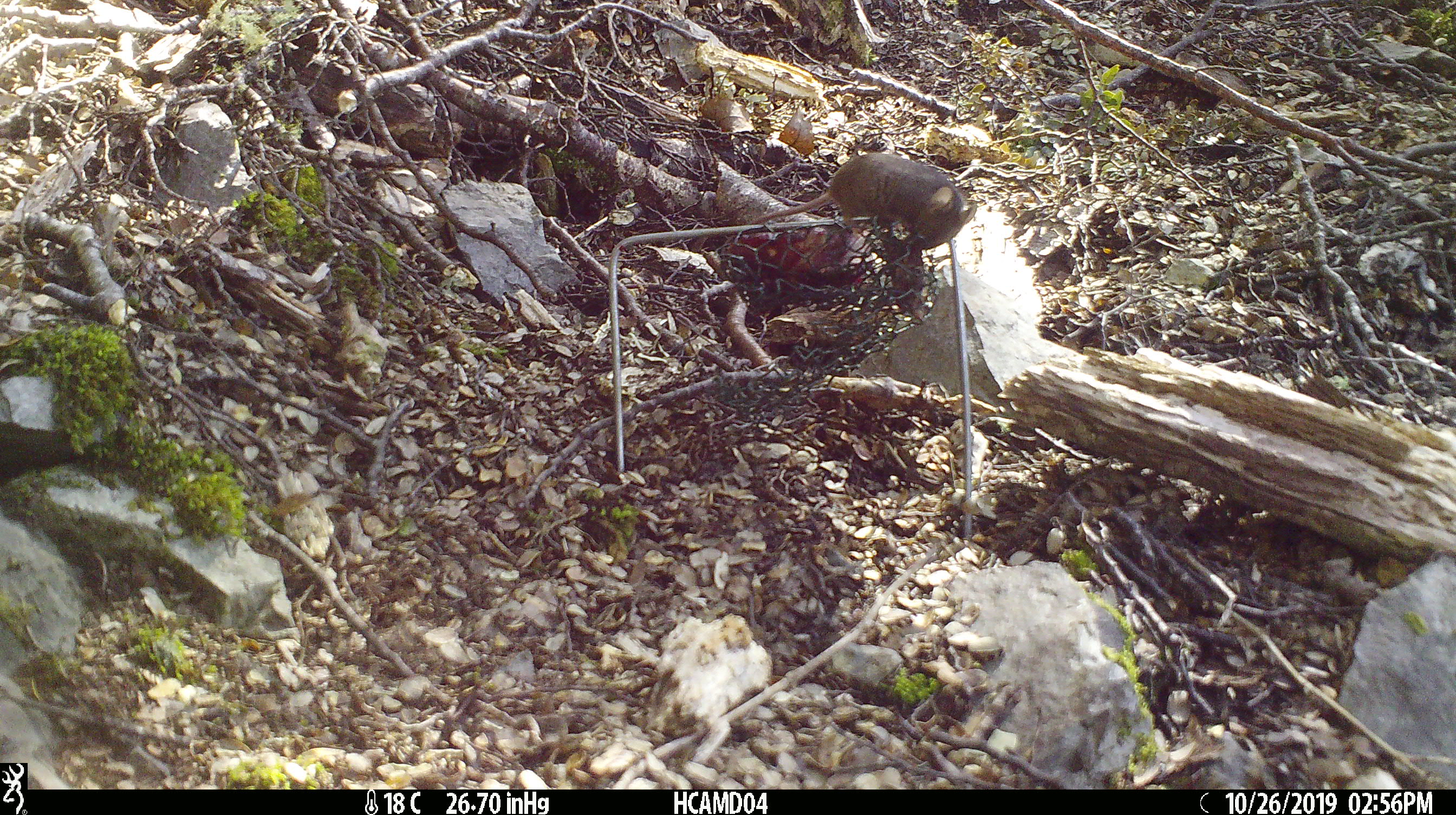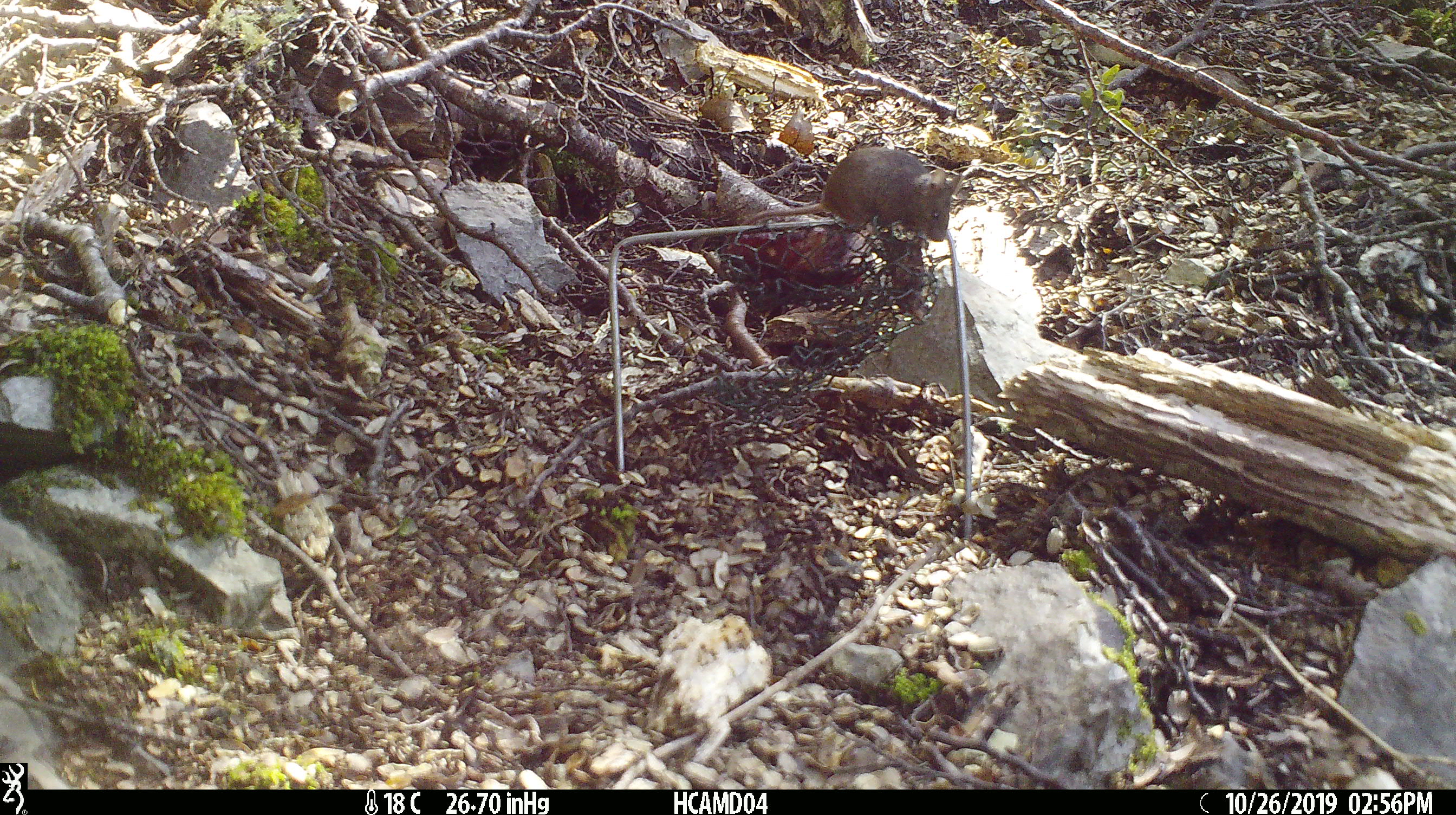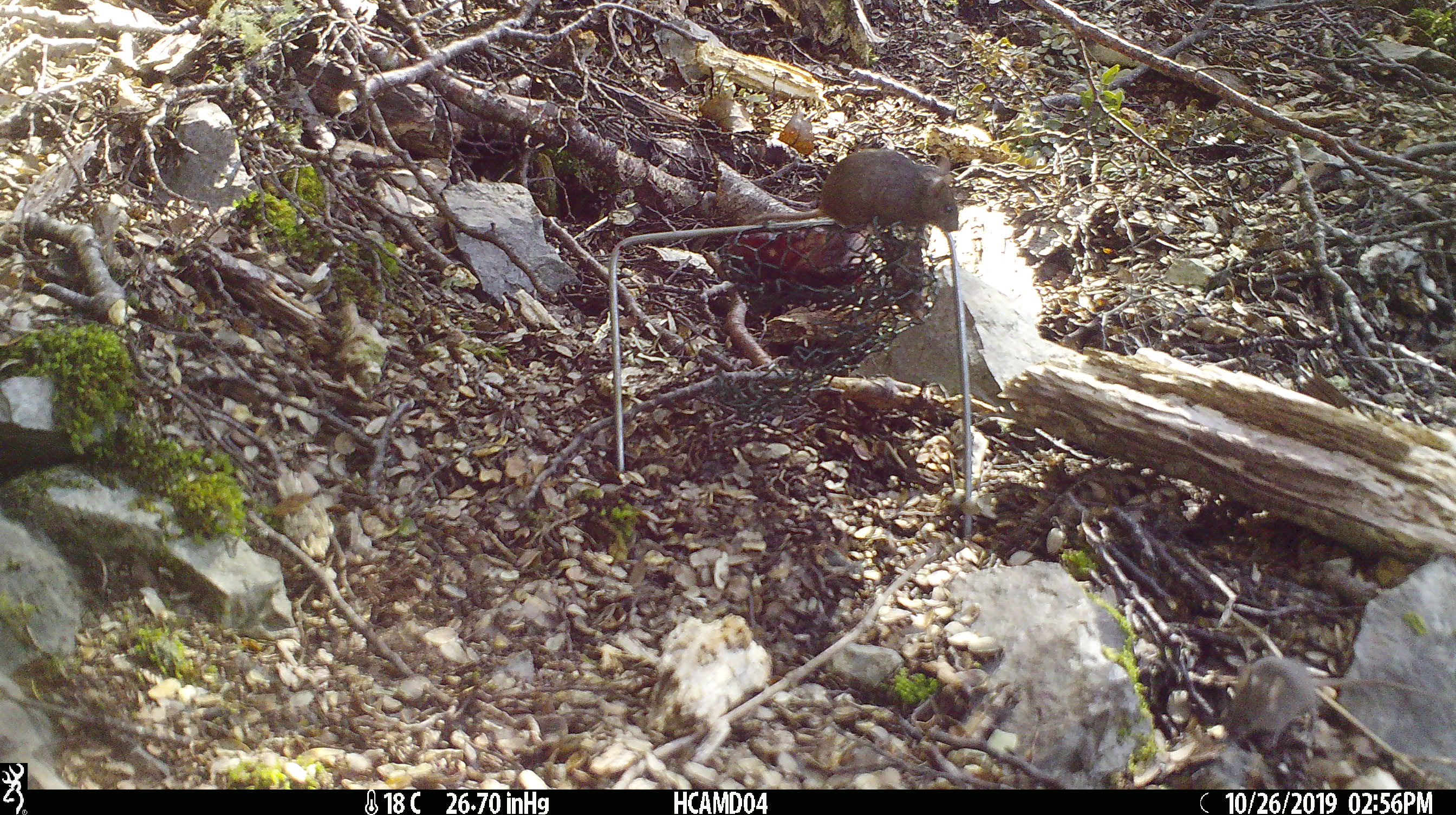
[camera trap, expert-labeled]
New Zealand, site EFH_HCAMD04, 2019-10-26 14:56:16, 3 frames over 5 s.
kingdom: Animalia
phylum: Chordata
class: Mammalia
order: Rodentia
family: Muridae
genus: Mus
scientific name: Mus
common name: mouse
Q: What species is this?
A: Mouse (Mus).